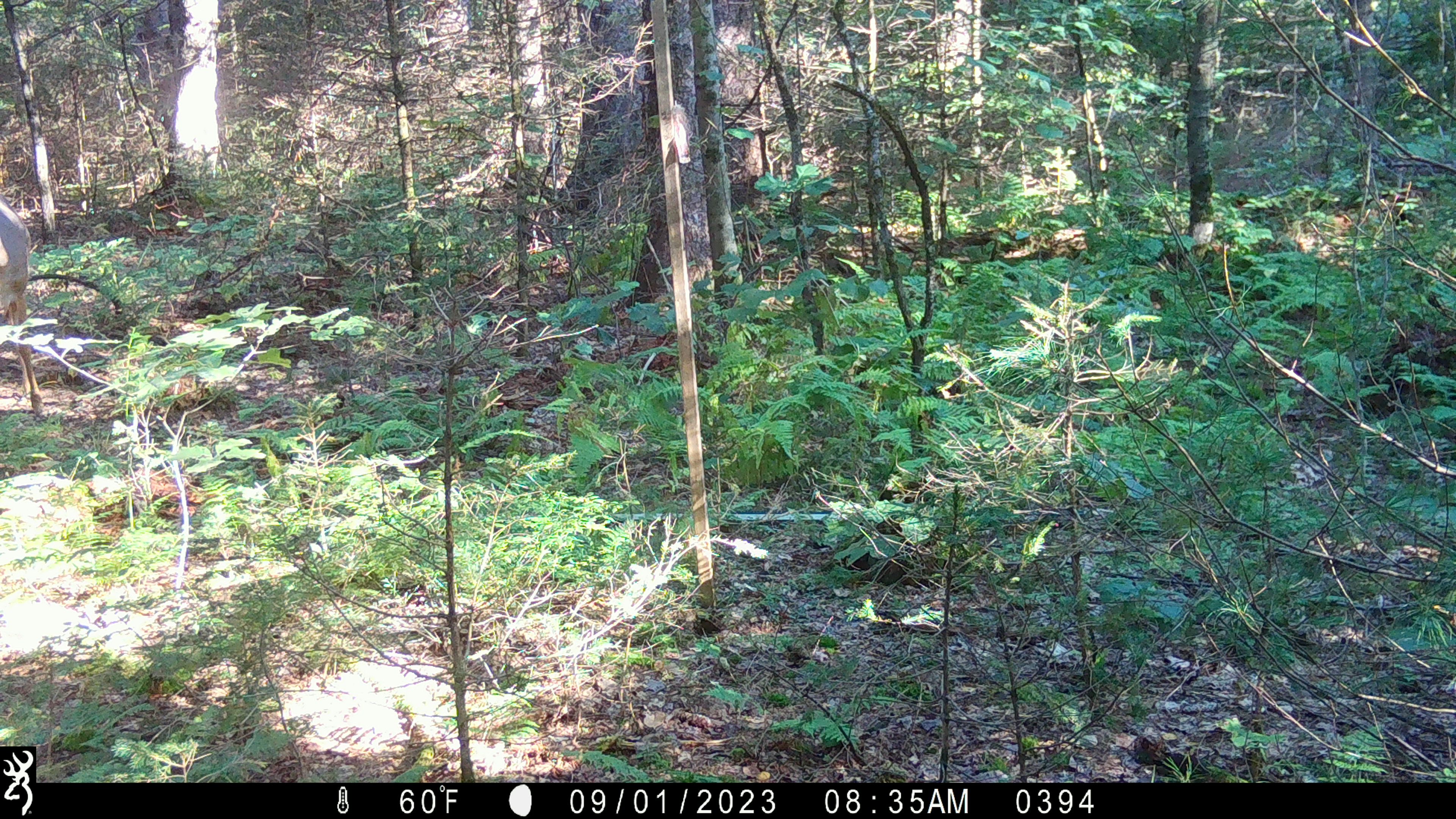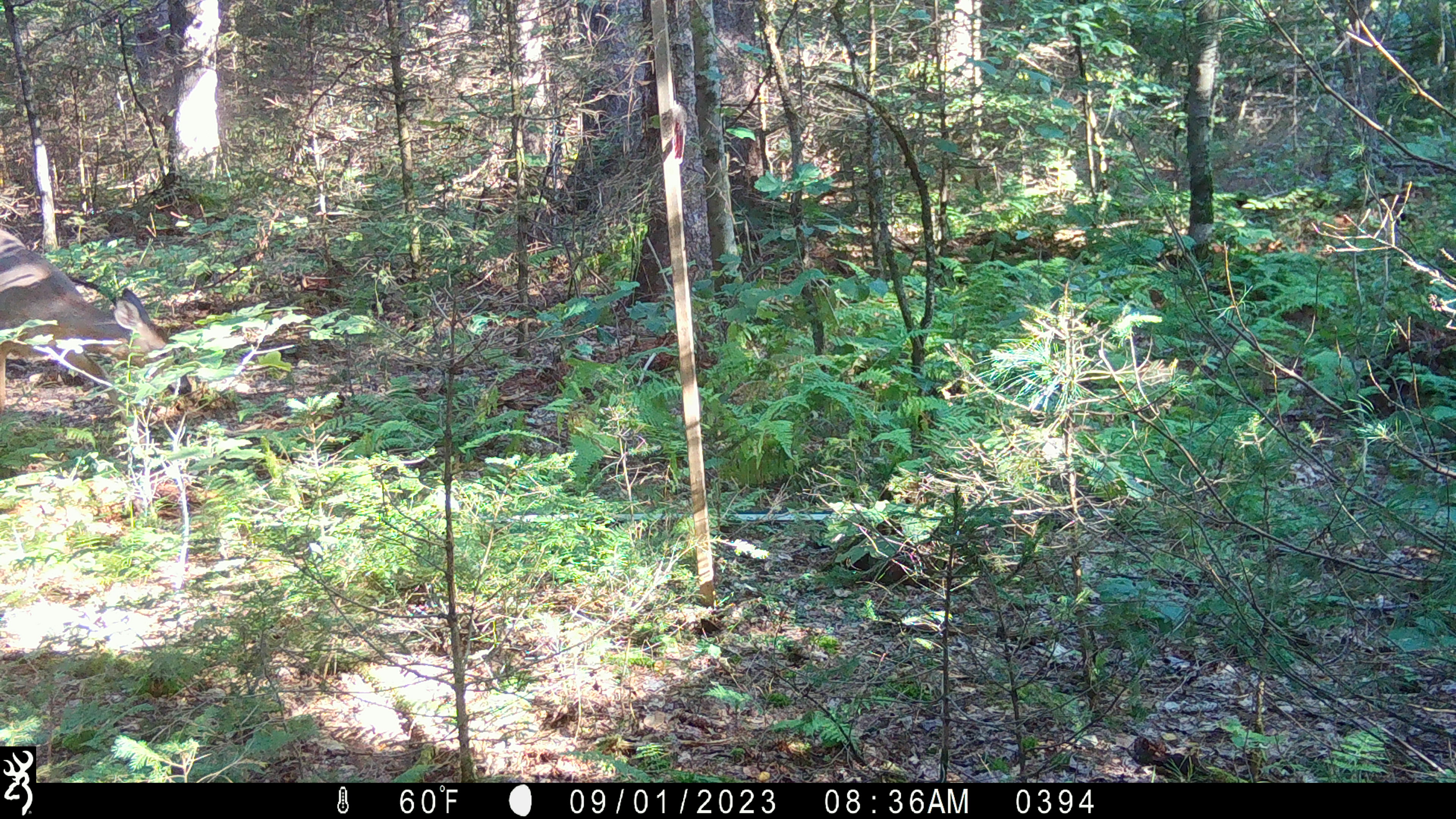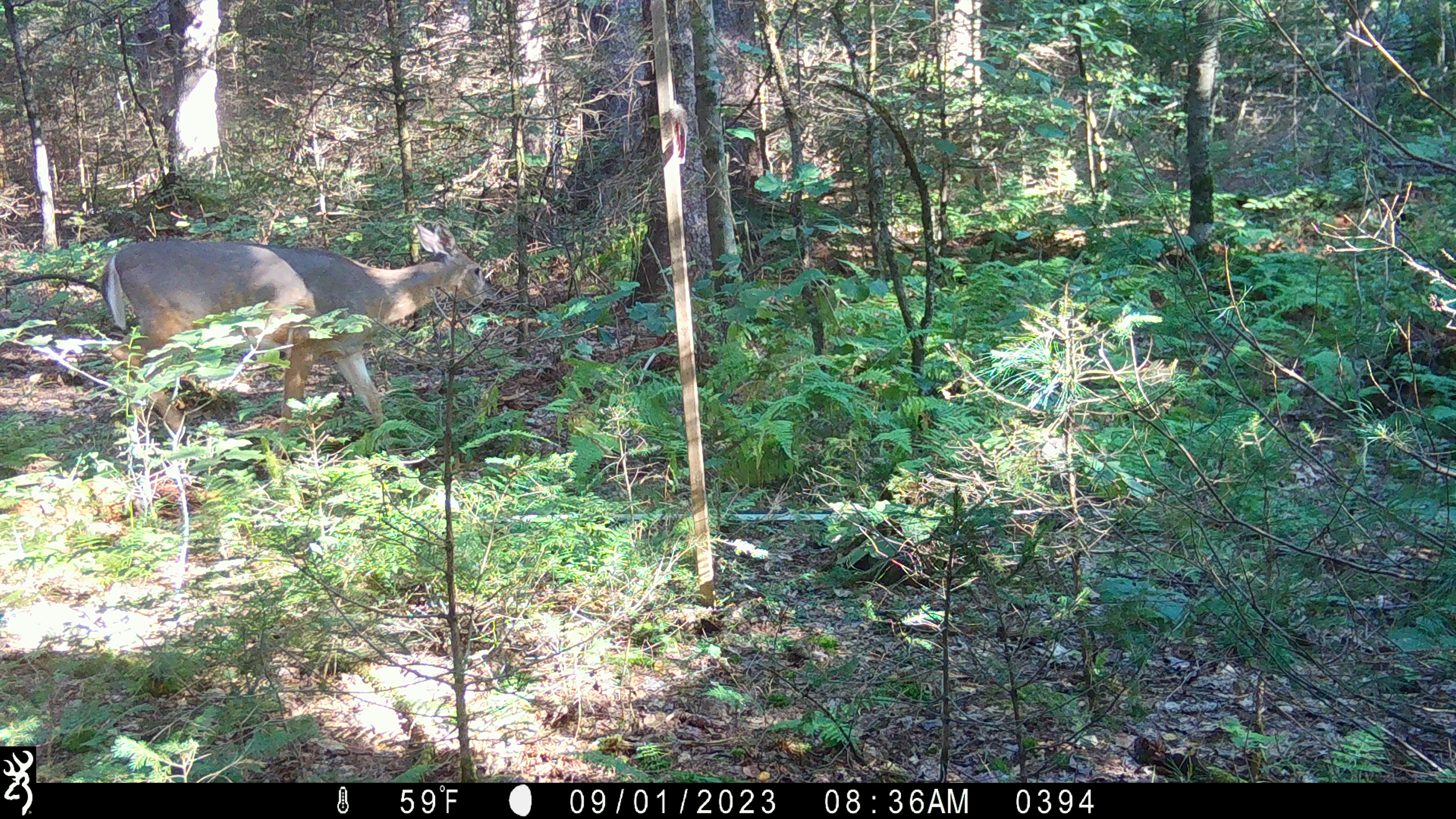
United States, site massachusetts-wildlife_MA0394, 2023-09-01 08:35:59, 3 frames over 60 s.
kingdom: Animalia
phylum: Chordata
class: Mammalia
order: Artiodactyla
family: Cervidae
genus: Odocoileus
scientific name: Odocoileus virginianus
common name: white-tailed deer